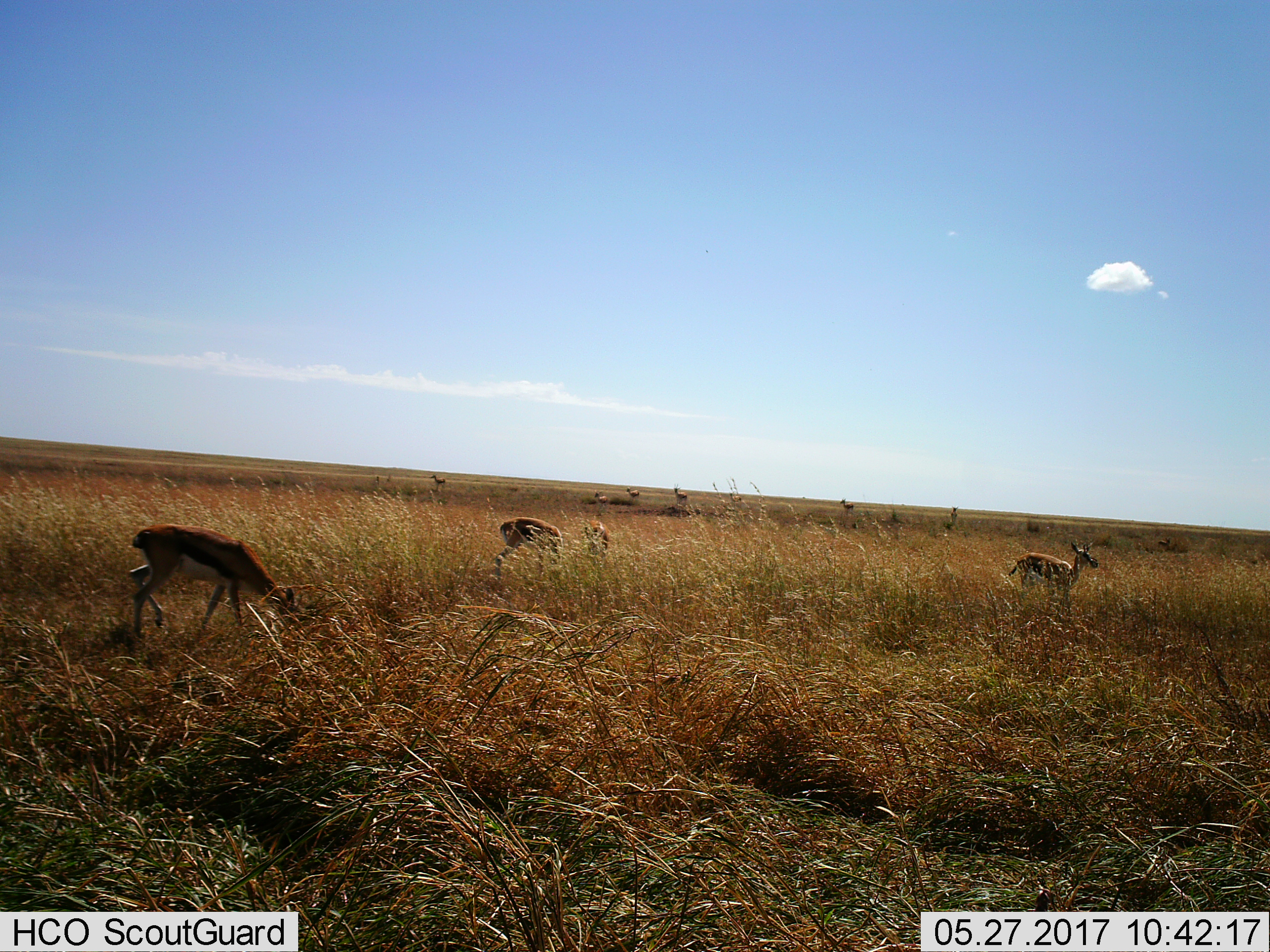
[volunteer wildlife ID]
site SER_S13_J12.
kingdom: Animalia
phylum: Chordata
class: Mammalia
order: Artiodactyla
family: Bovidae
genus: Eudorcas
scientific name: Eudorcas thomsonii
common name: thomson's gazelle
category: gazellethomsons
Gazellethomsons (thomson's gazelle) (Eudorcas thomsonii), count 9. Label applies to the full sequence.